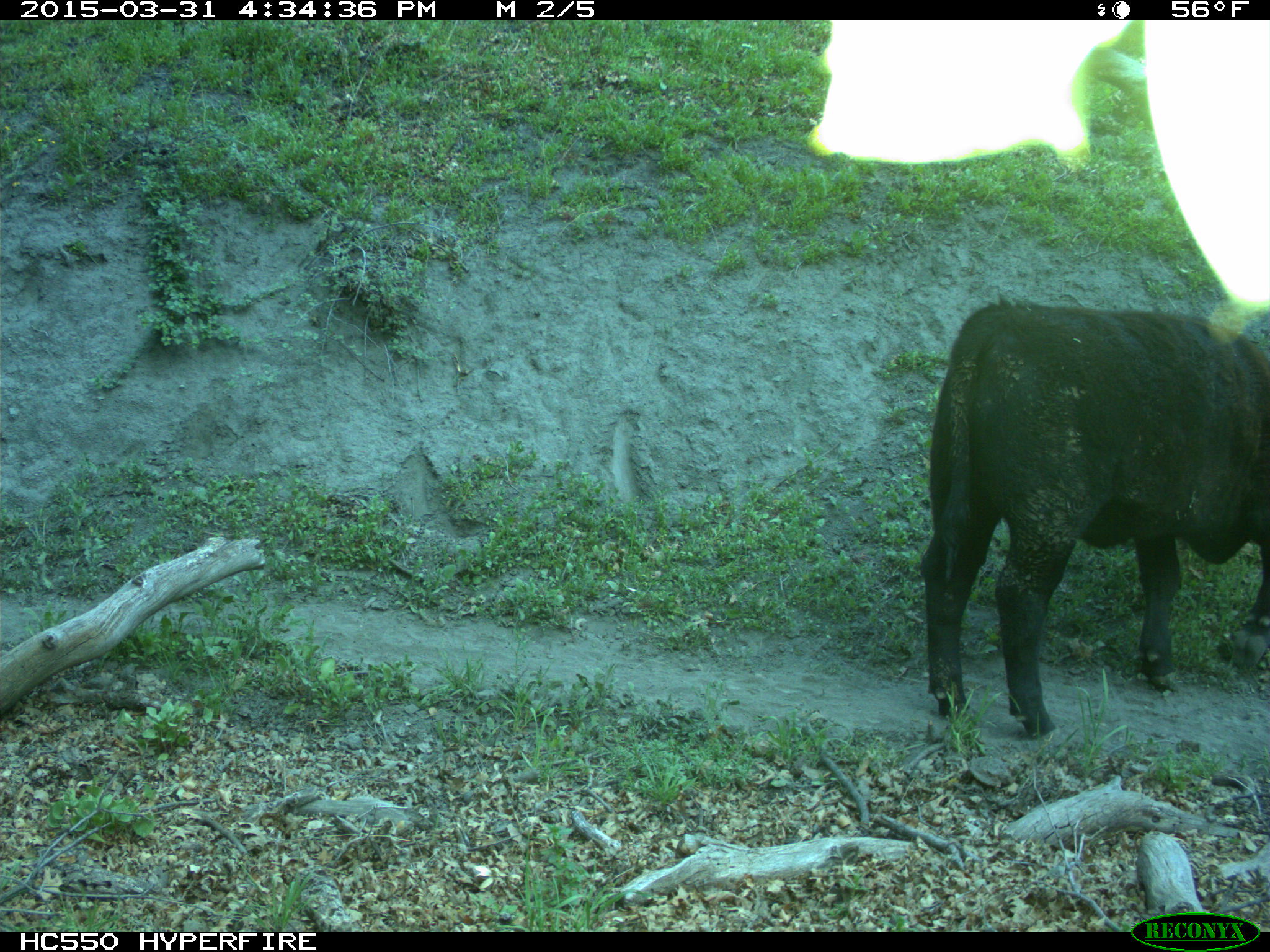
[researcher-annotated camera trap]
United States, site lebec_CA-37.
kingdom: Animalia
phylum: Chordata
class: Mammalia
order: Artiodactyla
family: Bovidae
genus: Bos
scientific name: Bos taurus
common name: domestic cow